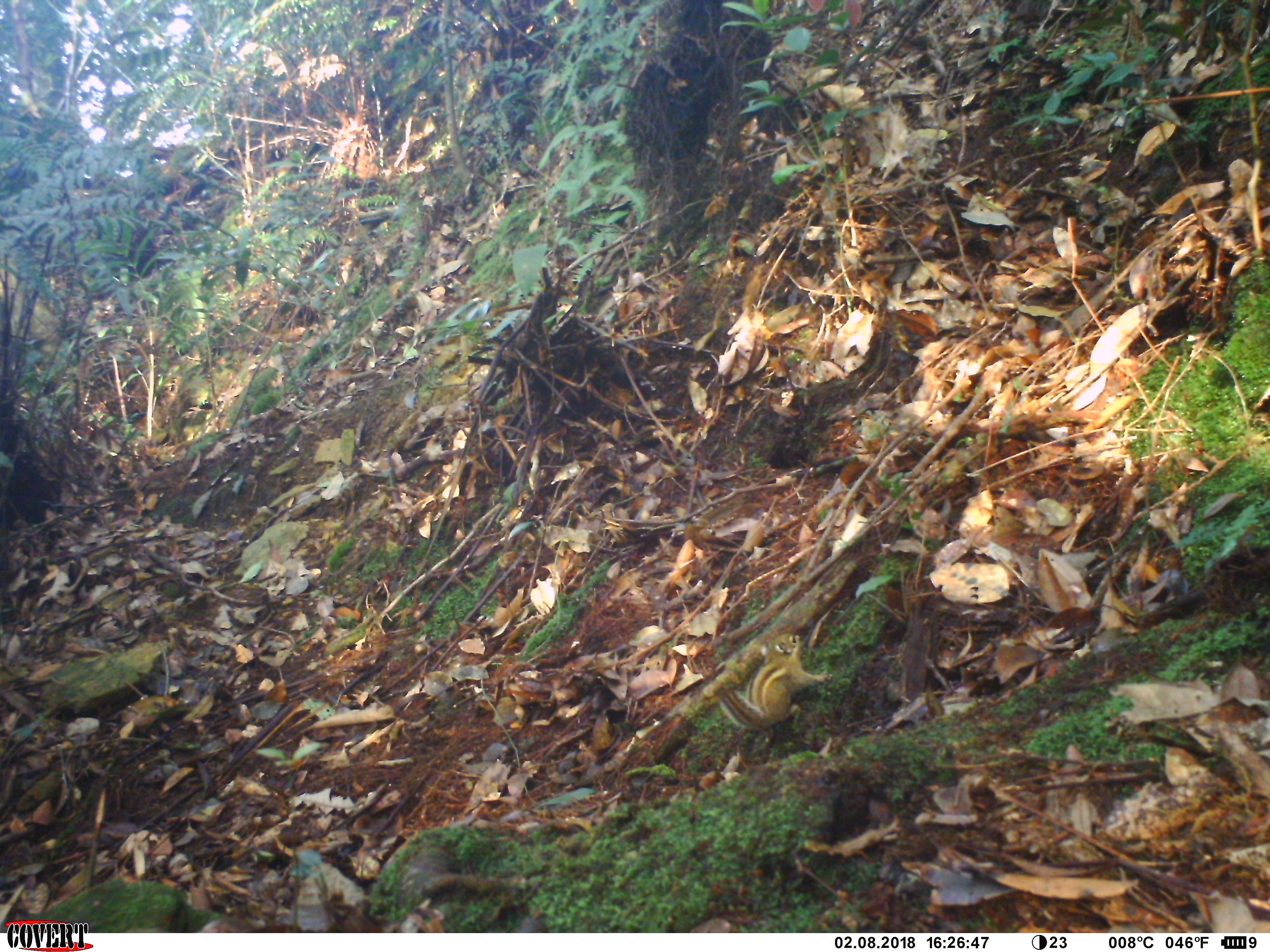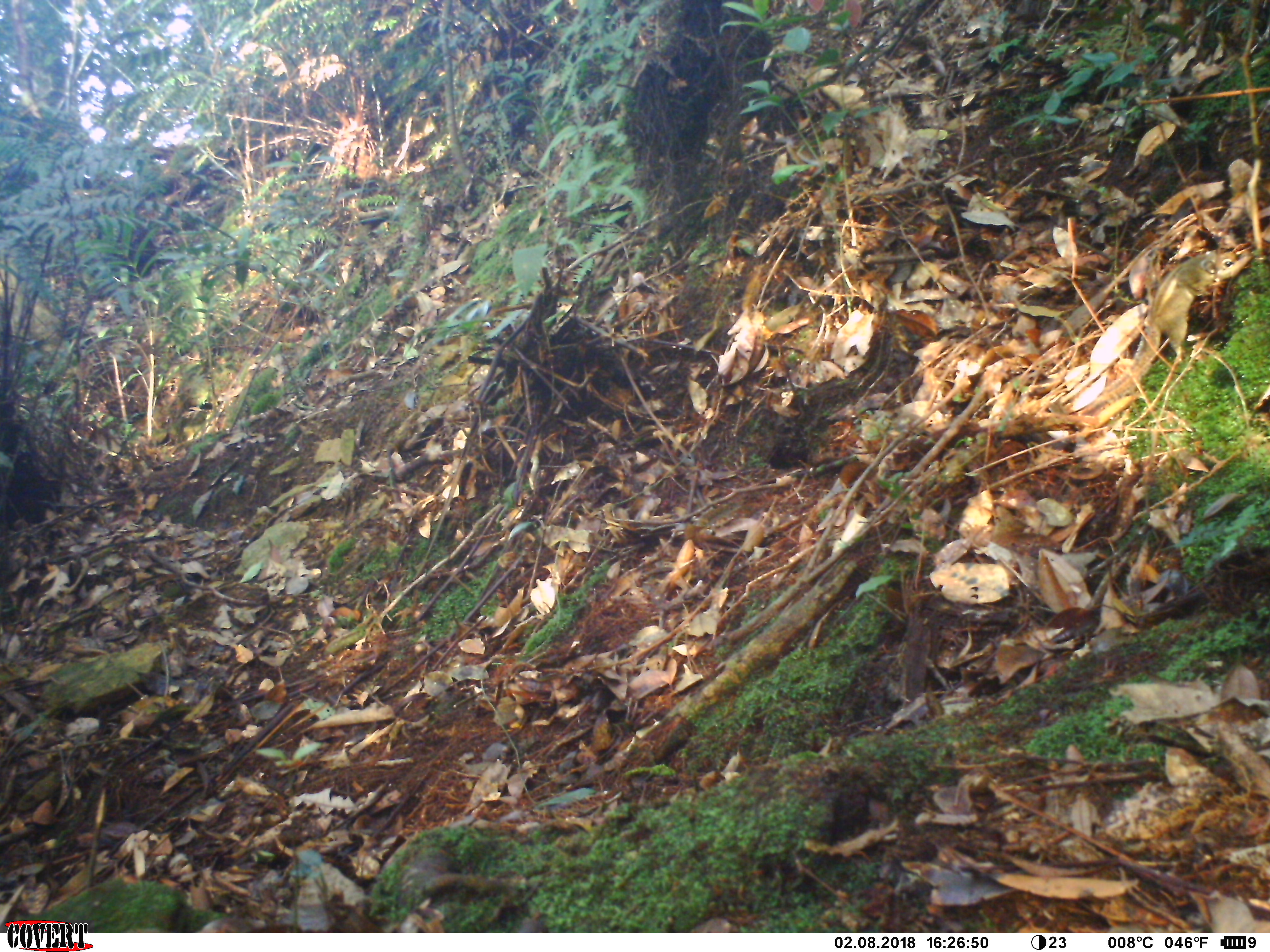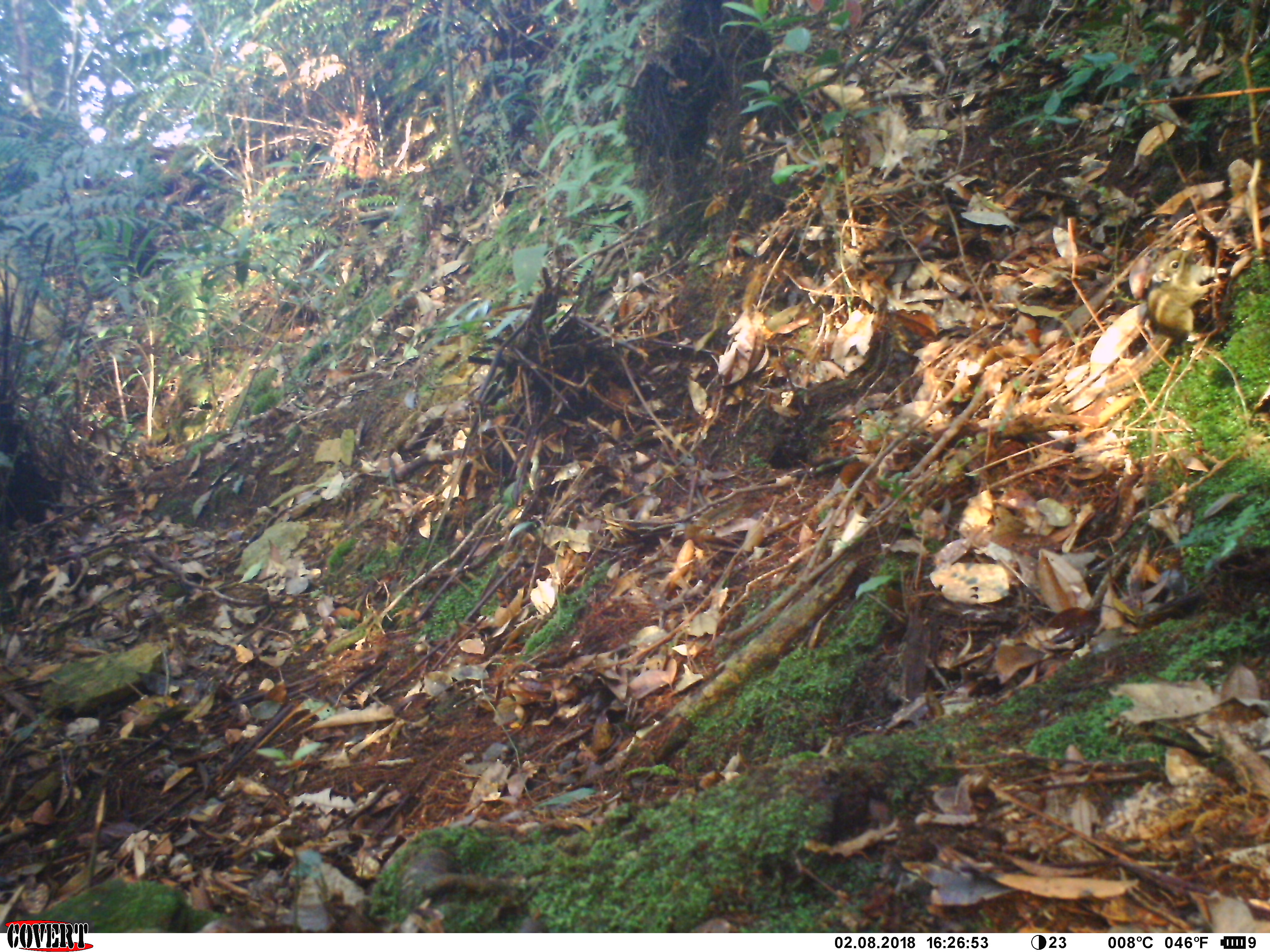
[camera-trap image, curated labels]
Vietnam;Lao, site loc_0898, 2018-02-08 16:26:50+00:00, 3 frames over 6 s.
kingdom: Animalia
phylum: Chordata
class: Mammalia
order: Rodentia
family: Sciuridae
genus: Sciurus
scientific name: Sciurus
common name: squirrel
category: unidentified squirrel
Unidentified squirrel (squirrel) (Sciurus). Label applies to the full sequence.